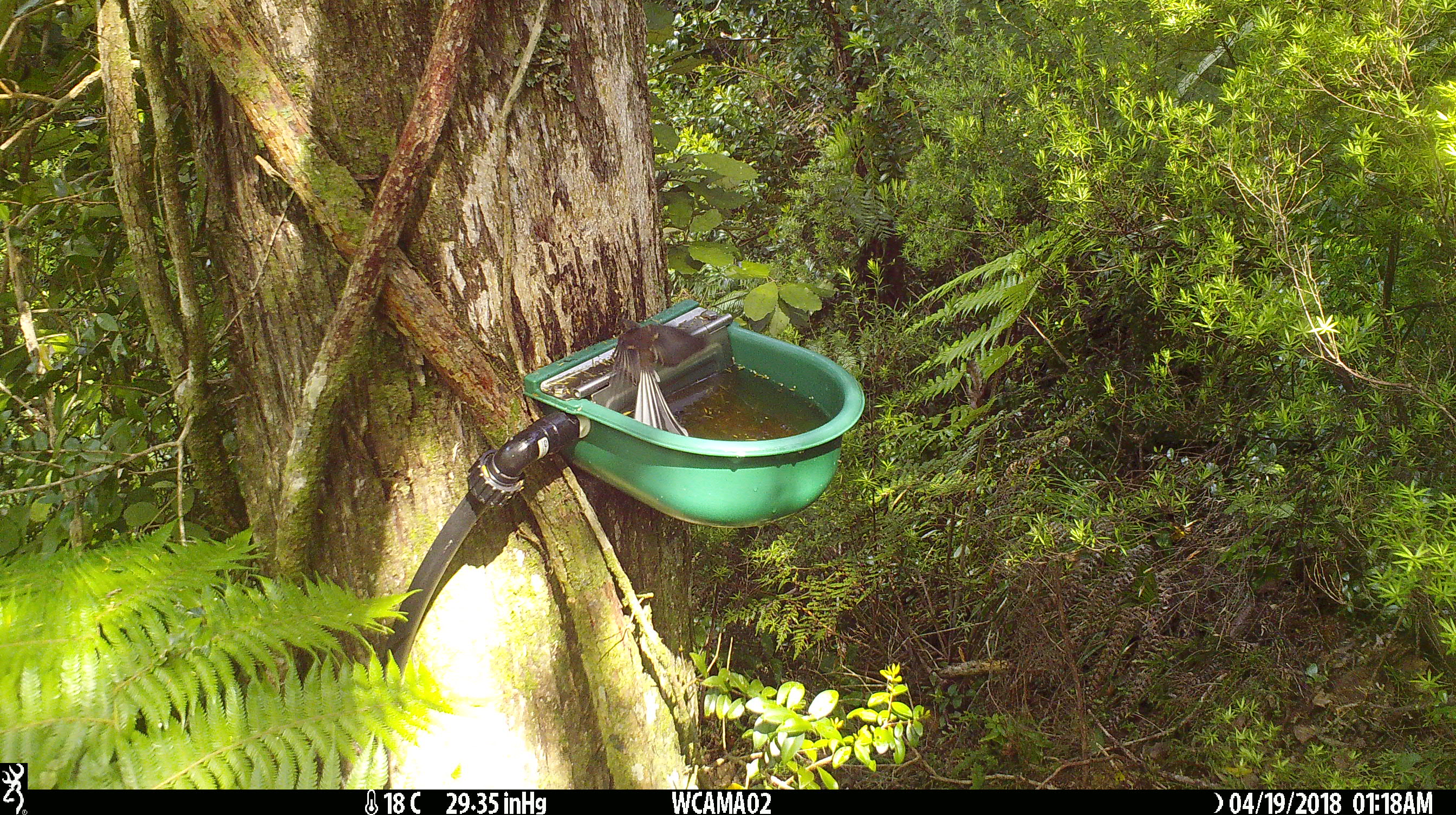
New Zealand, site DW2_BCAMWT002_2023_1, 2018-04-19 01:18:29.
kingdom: Animalia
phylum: Chordata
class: Aves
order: Passeriformes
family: Rhipiduridae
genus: Rhipidura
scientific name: Rhipidura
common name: fantails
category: fantail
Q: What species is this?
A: Fantail (fantails) (Rhipidura).